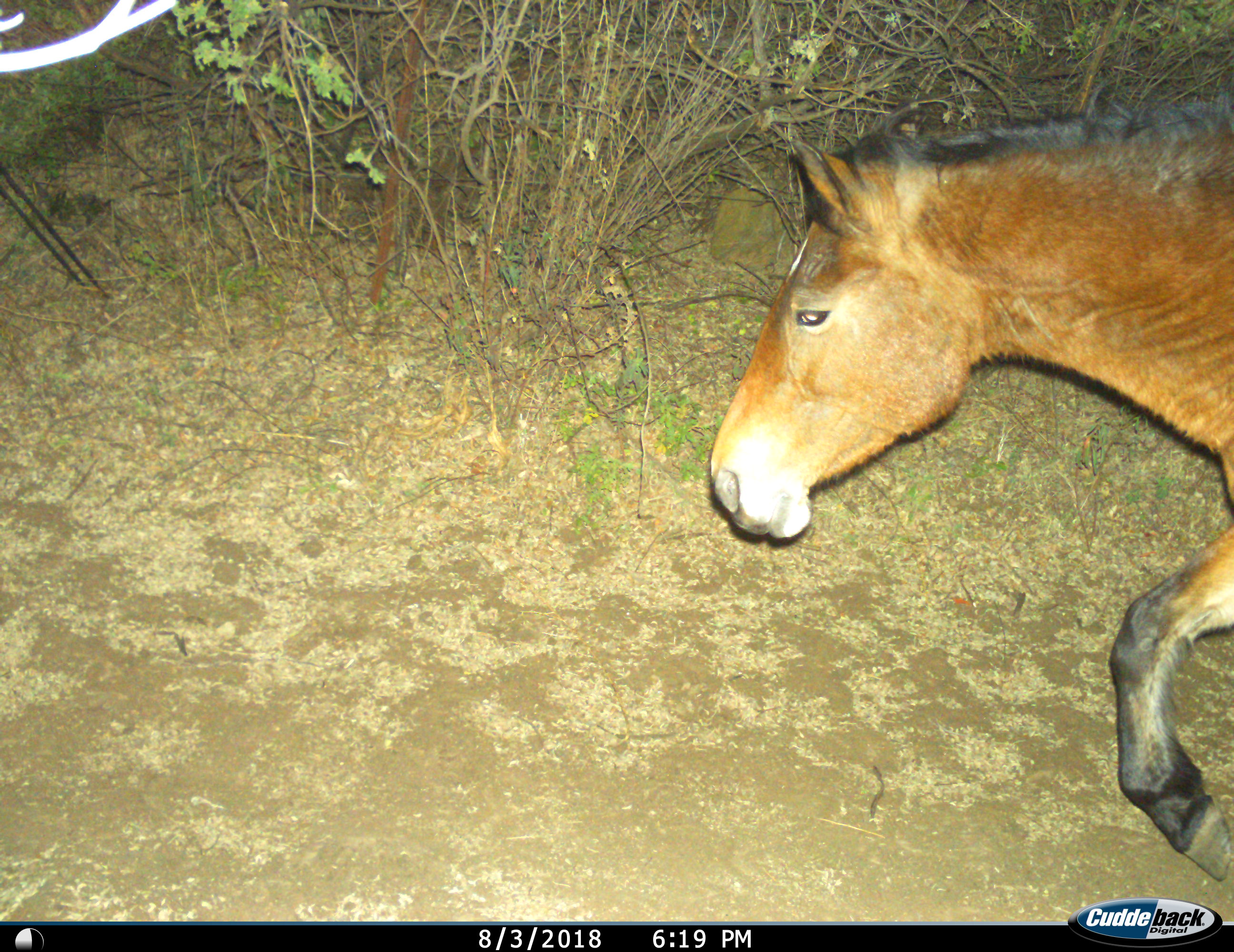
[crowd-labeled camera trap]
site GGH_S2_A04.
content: unidentified animal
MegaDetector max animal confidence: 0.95